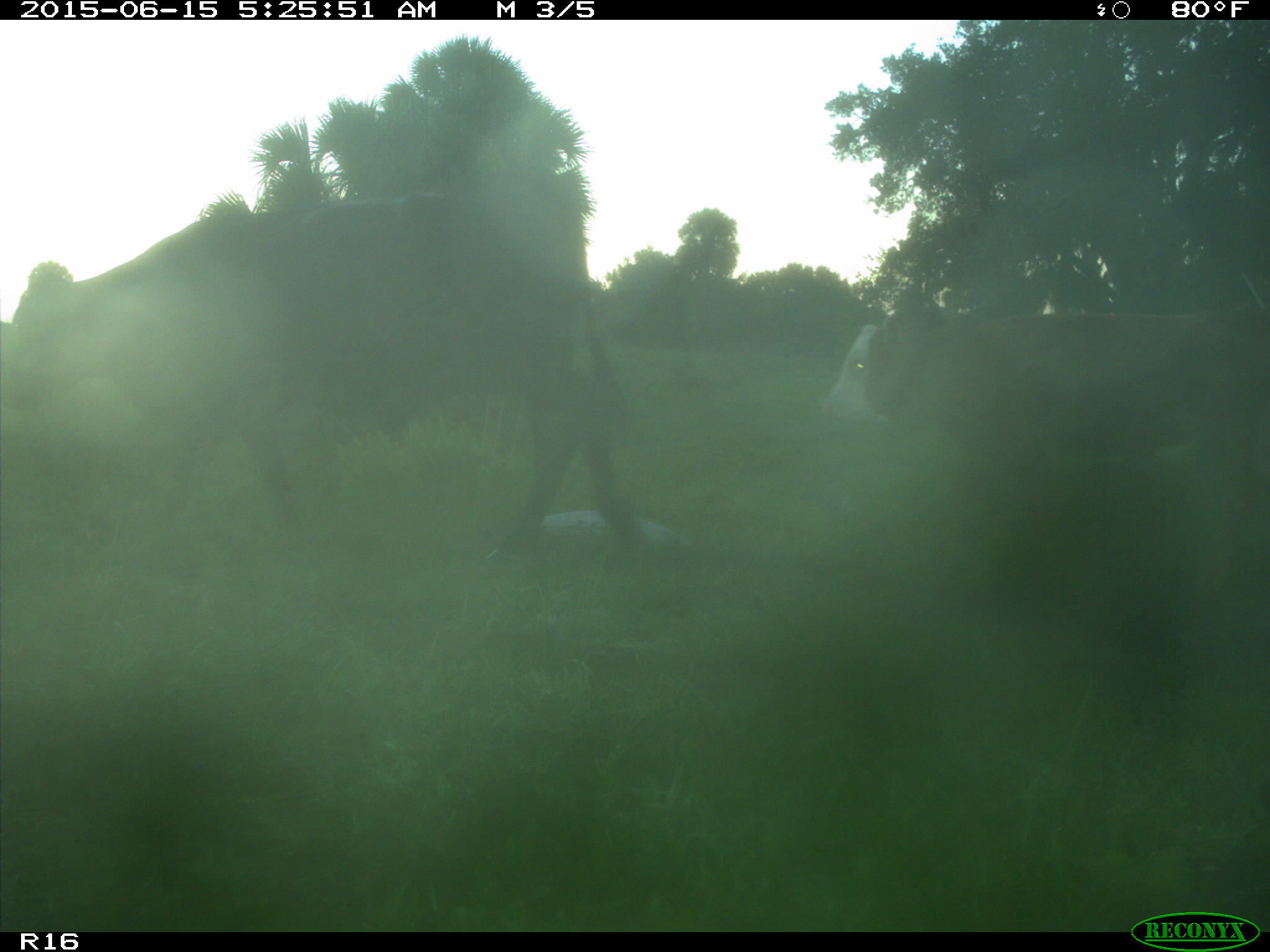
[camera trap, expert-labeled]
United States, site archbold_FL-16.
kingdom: Animalia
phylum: Chordata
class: Mammalia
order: Artiodactyla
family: Bovidae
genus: Bos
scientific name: Bos taurus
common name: domestic cow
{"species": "Bos taurus (domestic cow)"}